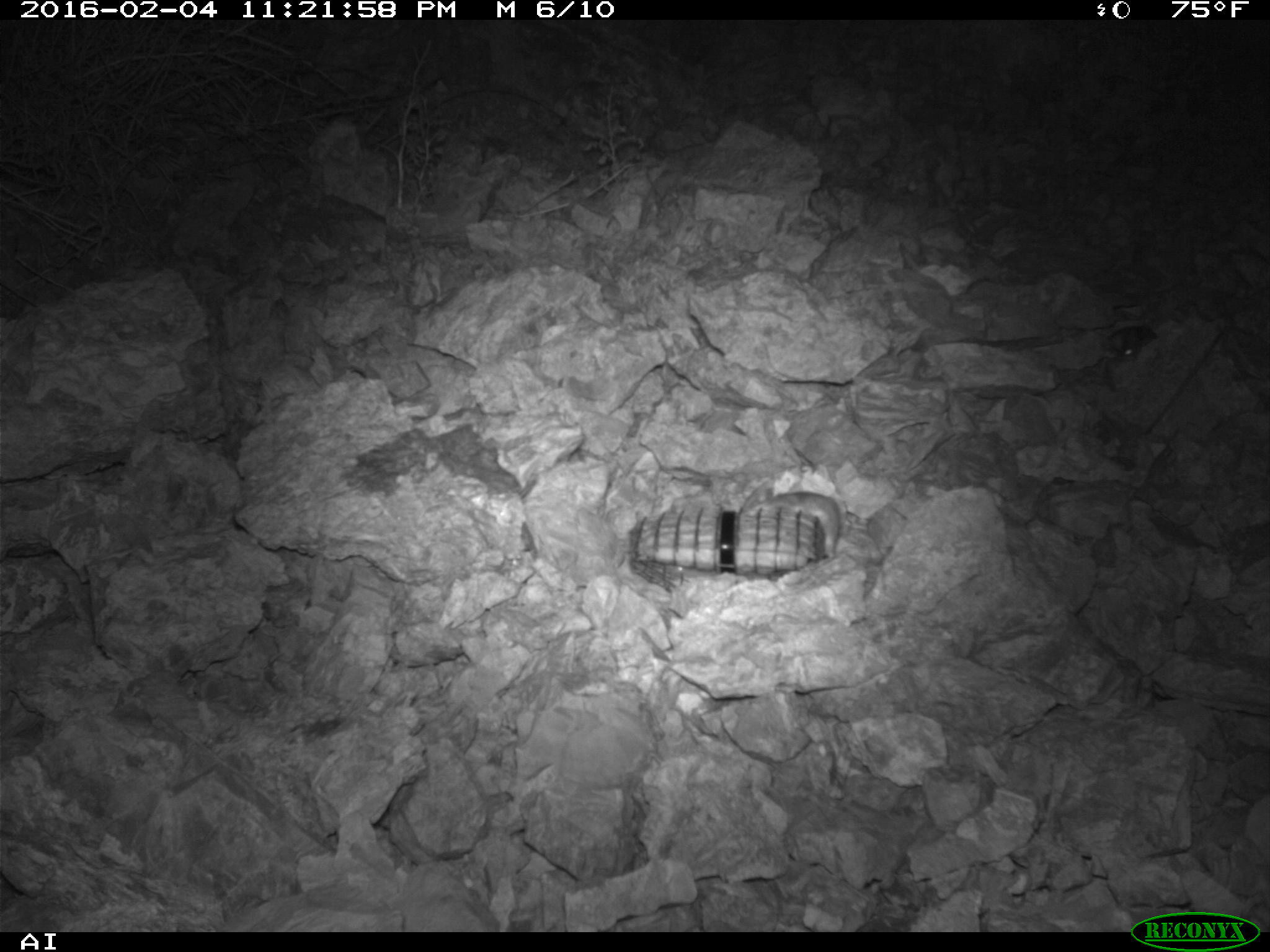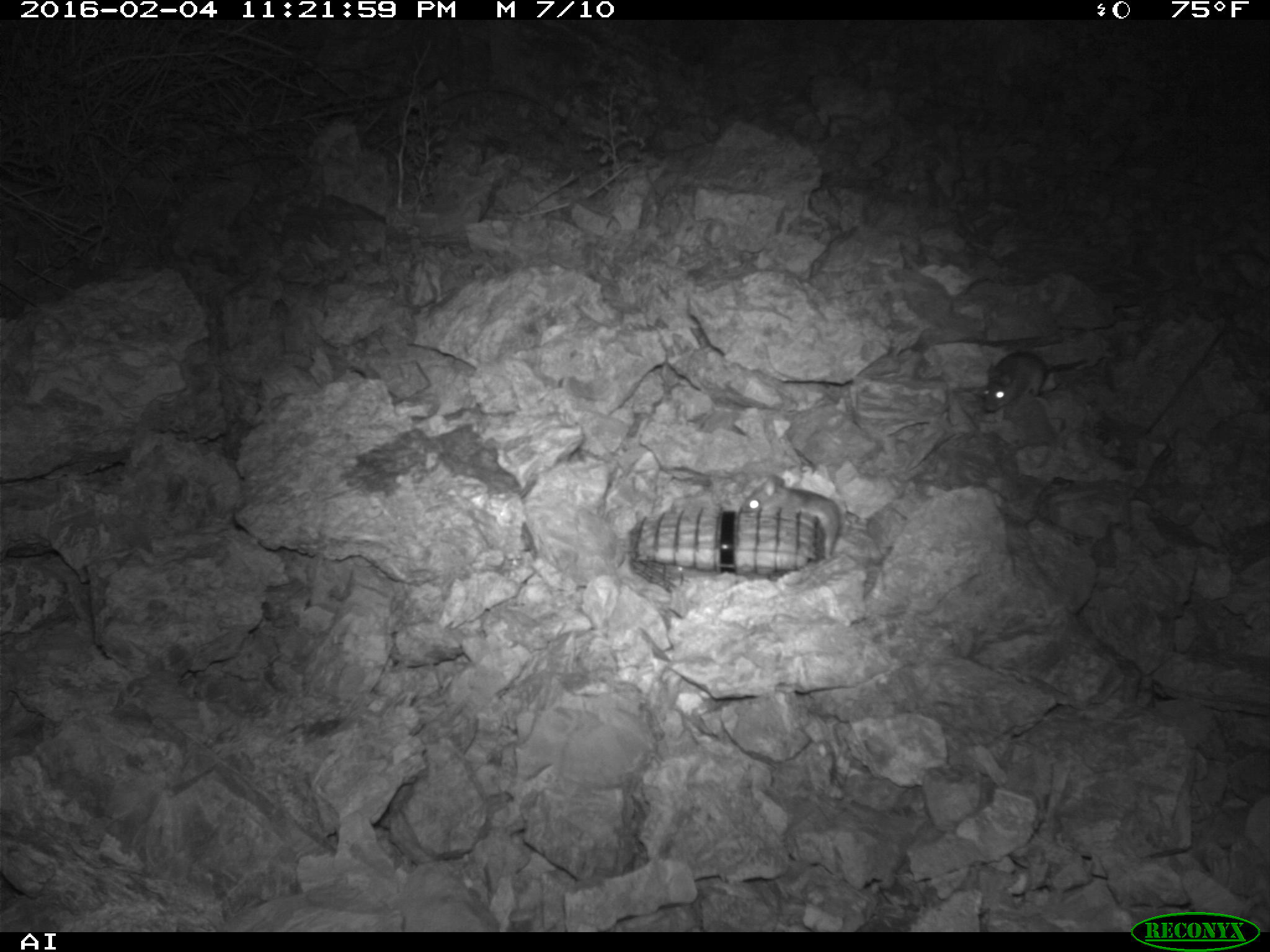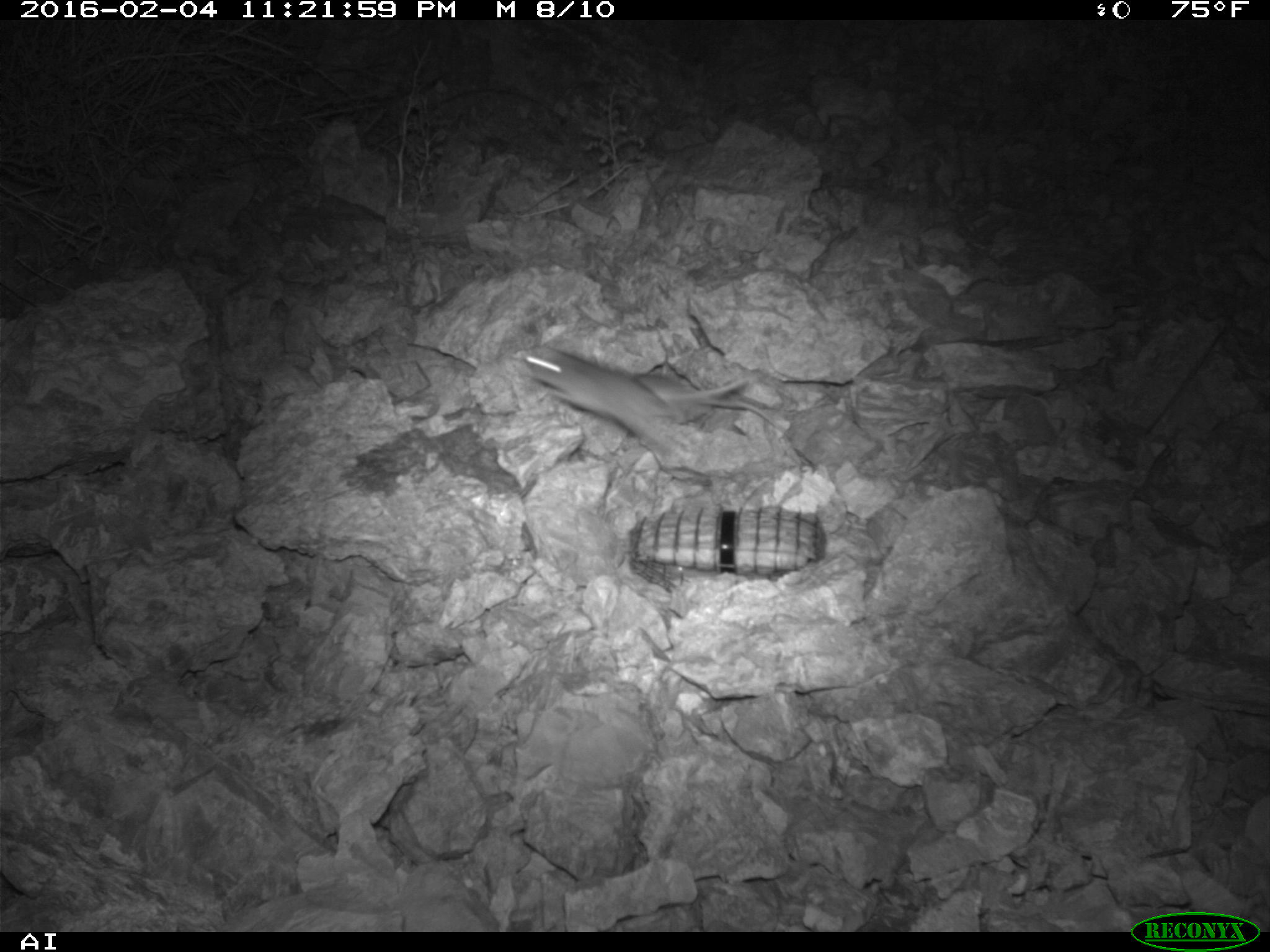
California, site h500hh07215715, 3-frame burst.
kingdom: Animalia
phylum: Chordata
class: Mammalia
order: Rodentia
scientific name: Rodentia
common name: rodent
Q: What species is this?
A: Rodent (Rodentia).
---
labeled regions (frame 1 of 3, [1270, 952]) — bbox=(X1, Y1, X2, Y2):
rodent: bbox=(740, 492, 840, 555); bbox=(1106, 325, 1157, 359)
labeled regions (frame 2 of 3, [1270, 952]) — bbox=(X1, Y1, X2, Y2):
rodent: bbox=(735, 474, 840, 558); bbox=(980, 347, 1091, 413)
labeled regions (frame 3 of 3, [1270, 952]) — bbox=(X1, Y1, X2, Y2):
rodent: bbox=(518, 349, 688, 464); bbox=(633, 373, 794, 439)